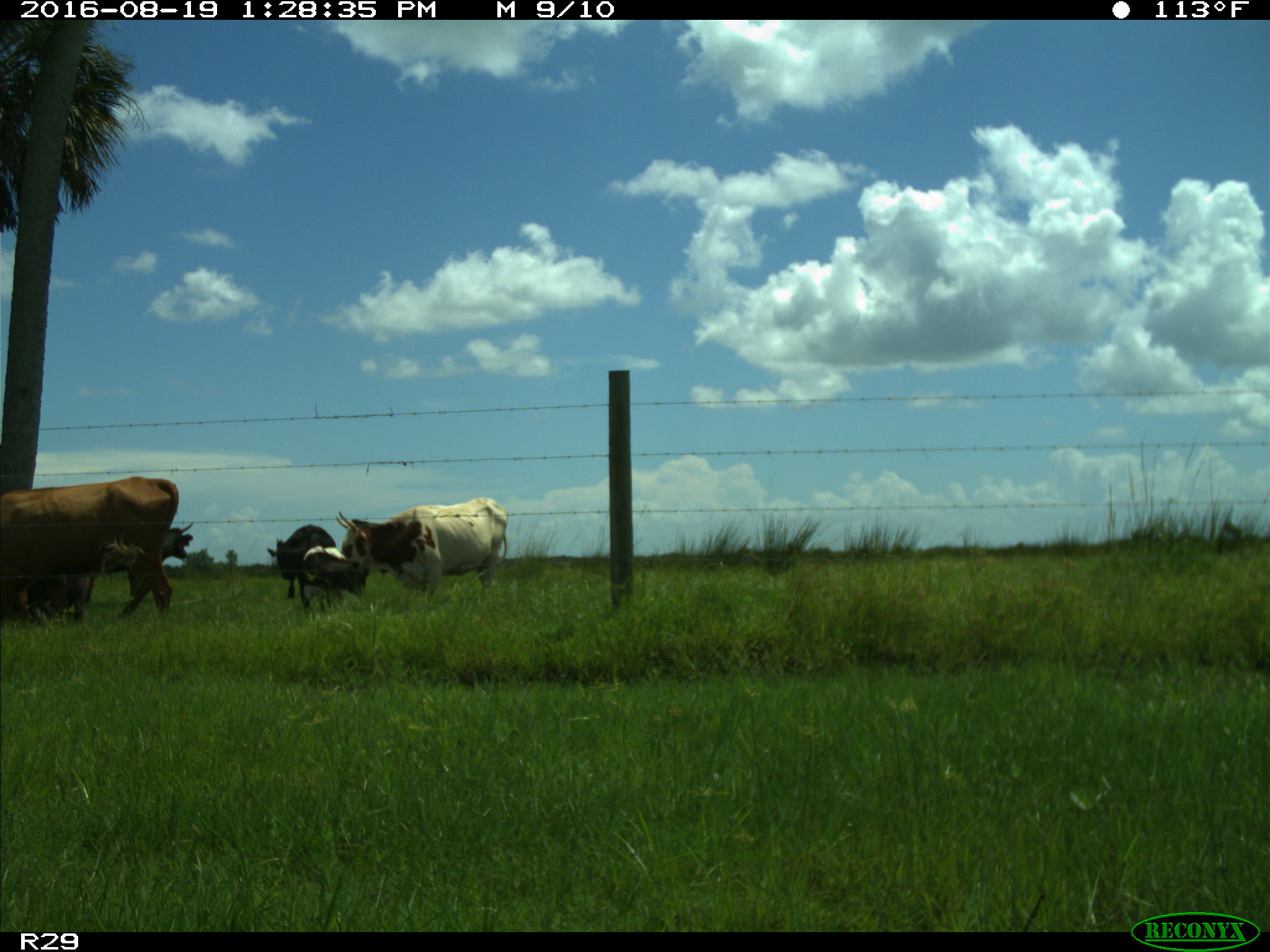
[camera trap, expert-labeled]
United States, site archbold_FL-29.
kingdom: Animalia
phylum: Chordata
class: Mammalia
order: Artiodactyla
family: Bovidae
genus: Bos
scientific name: Bos taurus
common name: domestic cow